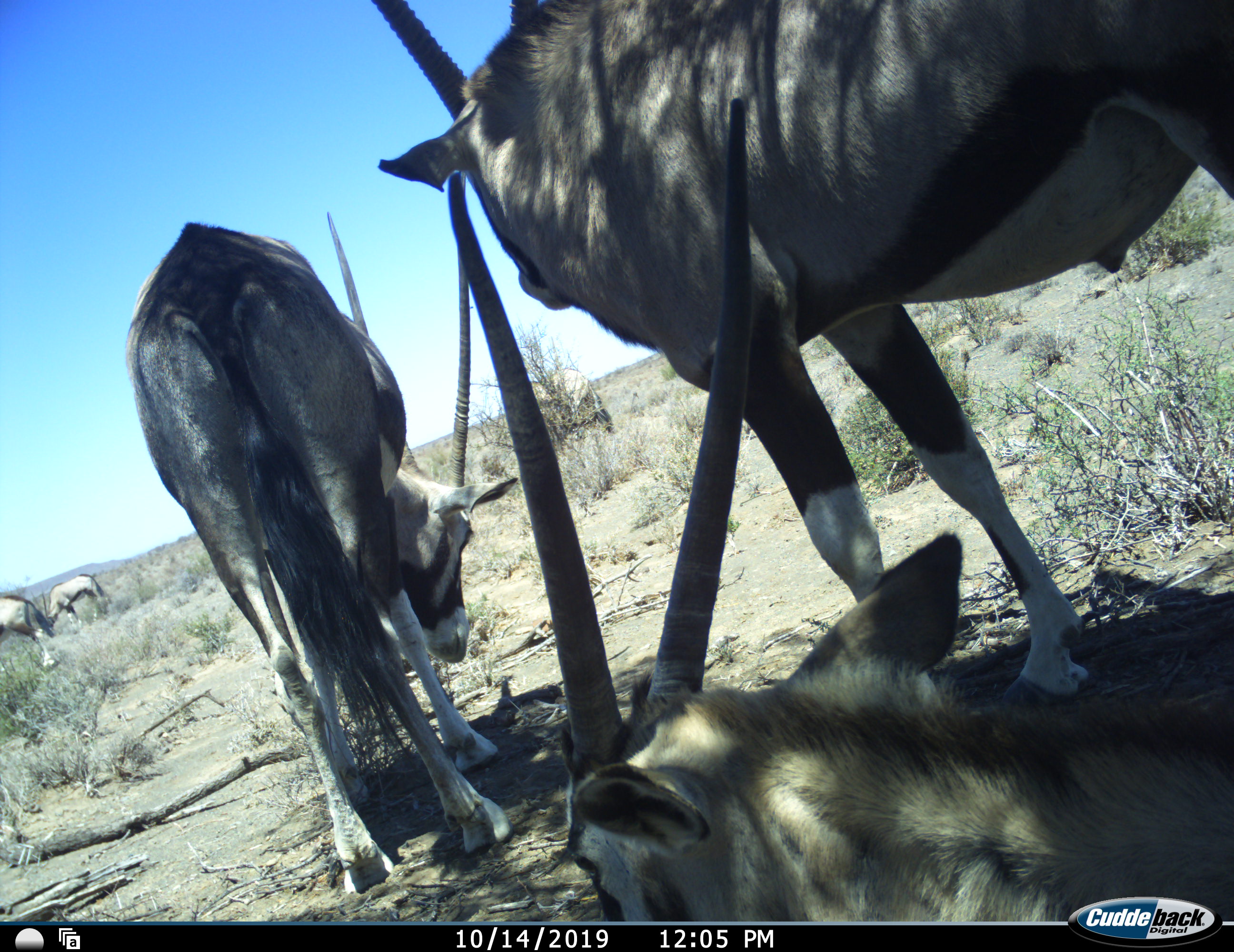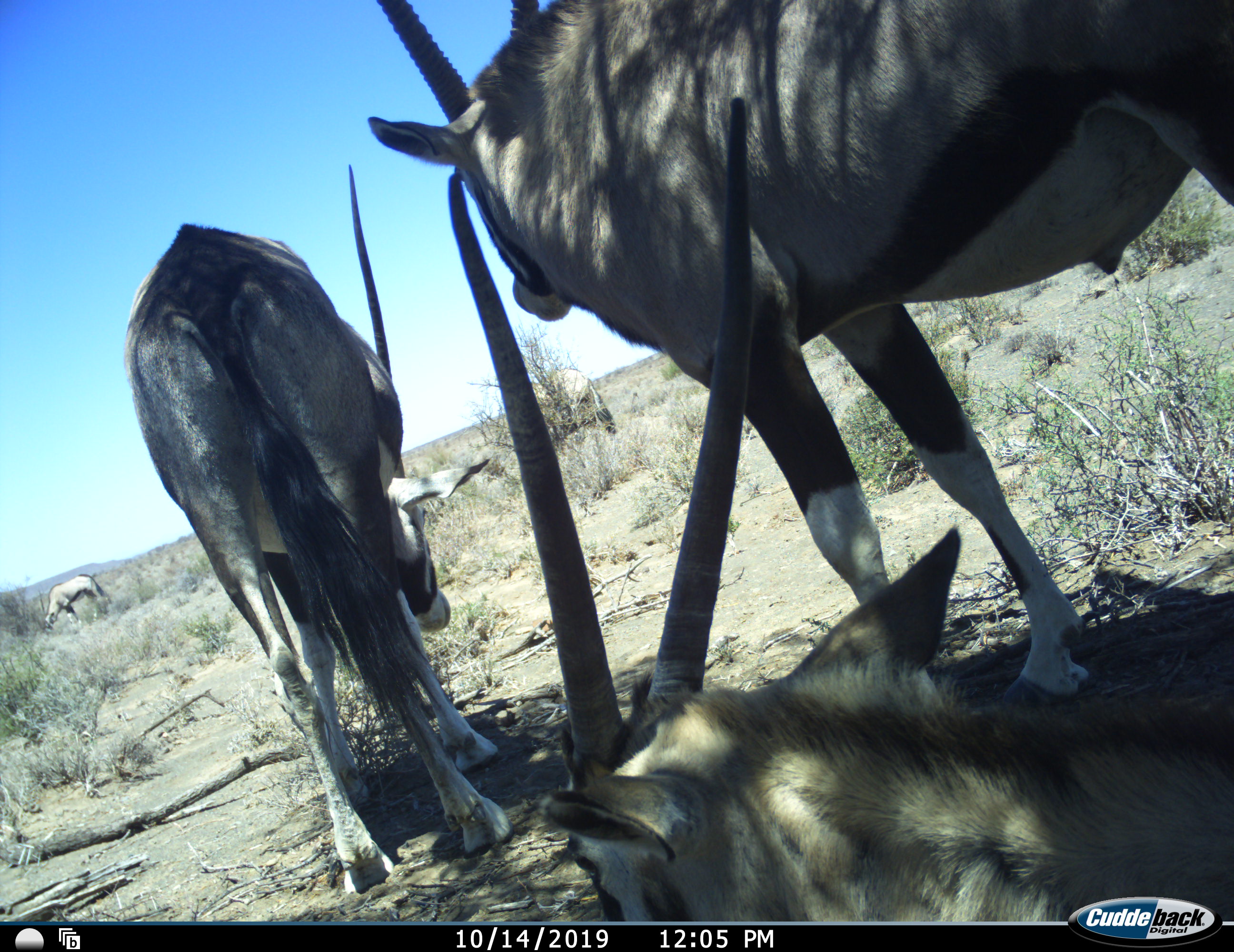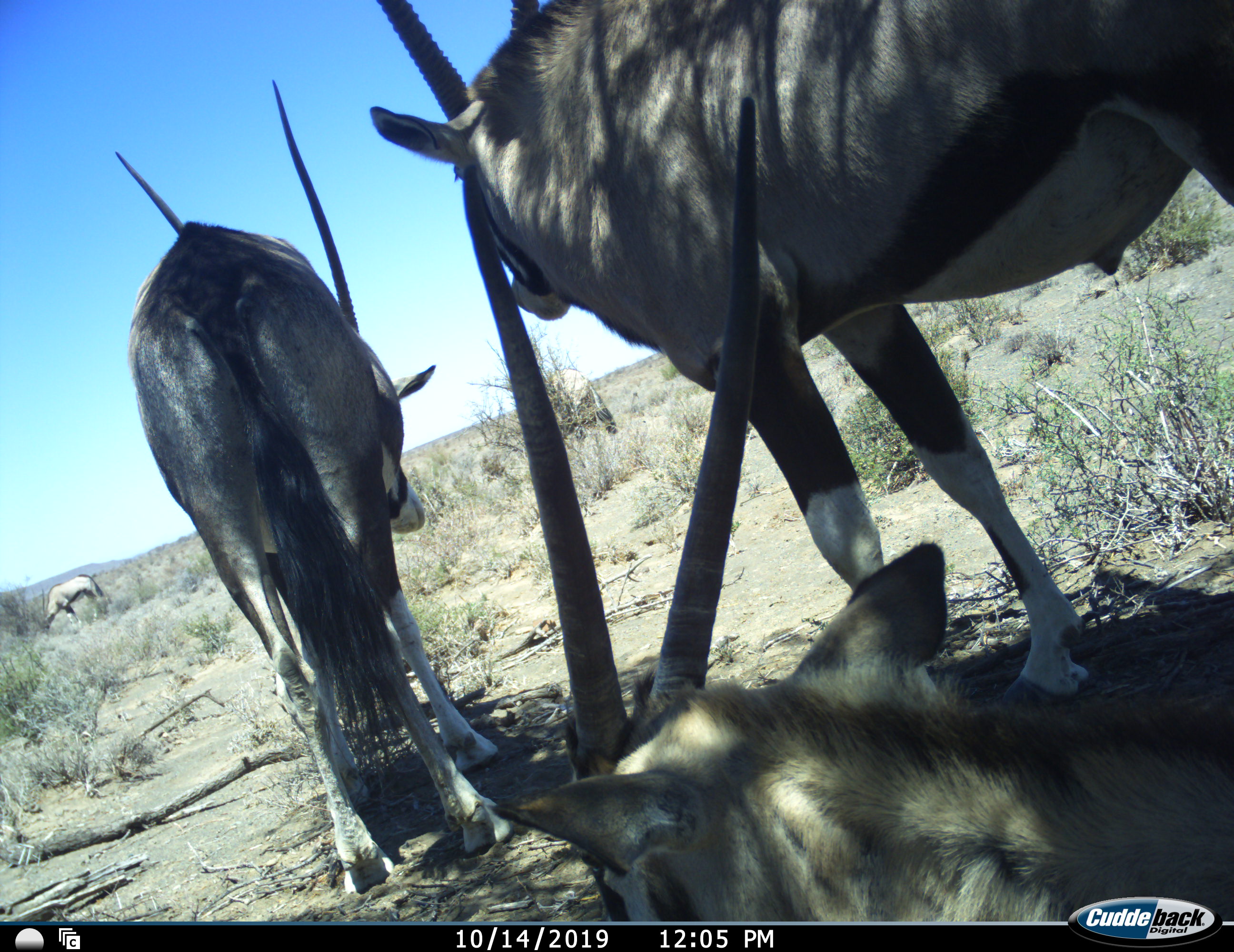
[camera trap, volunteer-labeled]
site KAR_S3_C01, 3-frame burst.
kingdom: Animalia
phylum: Chordata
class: Mammalia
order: Artiodactyla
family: Bovidae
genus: Oryx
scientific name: Oryx gazella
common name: gemsbok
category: oryx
Oryx (gemsbok) (Oryx gazella), count 6. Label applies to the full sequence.